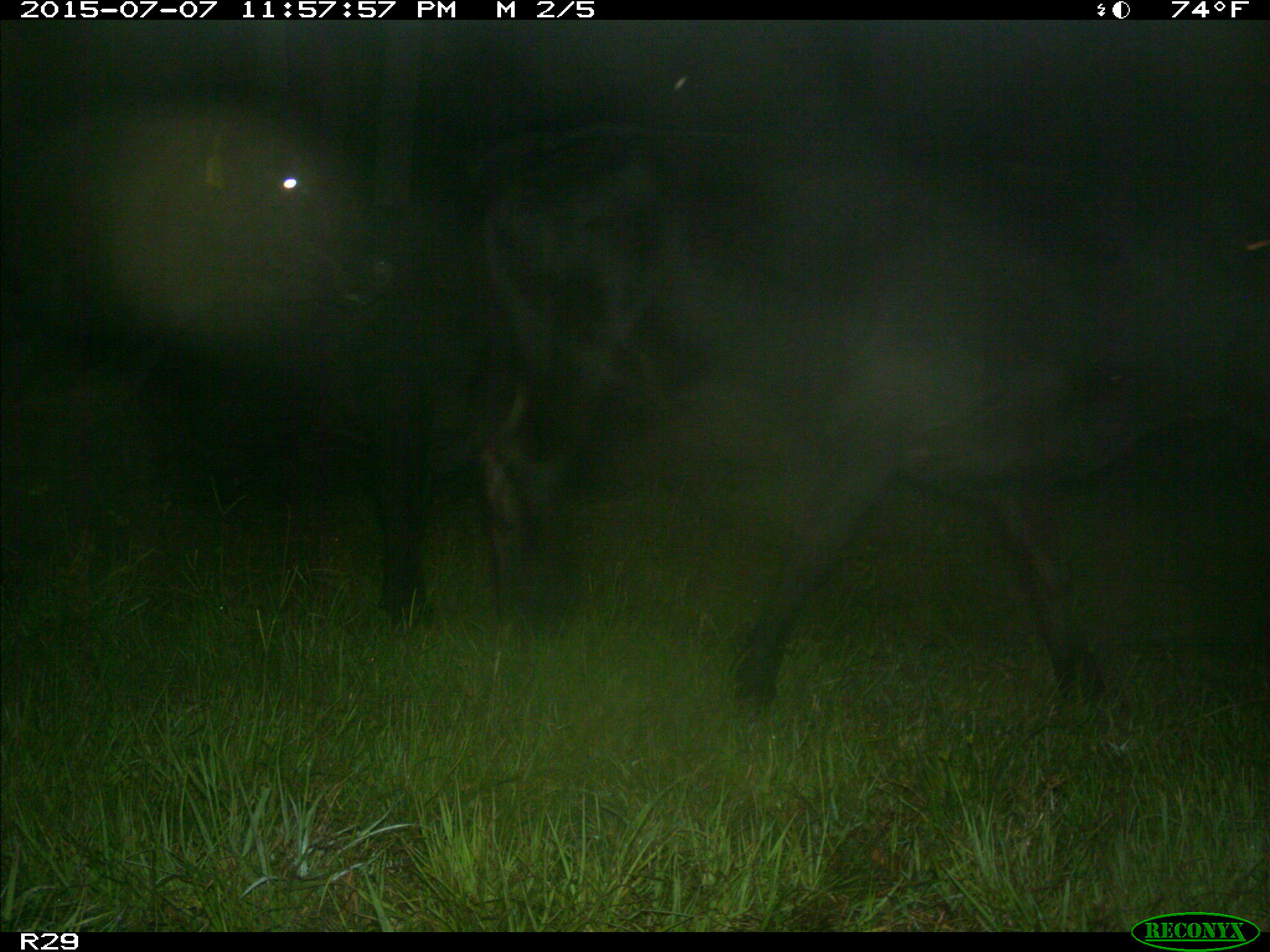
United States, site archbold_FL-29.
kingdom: Animalia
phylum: Chordata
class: Mammalia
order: Artiodactyla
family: Bovidae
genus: Bos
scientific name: Bos taurus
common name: domestic cow